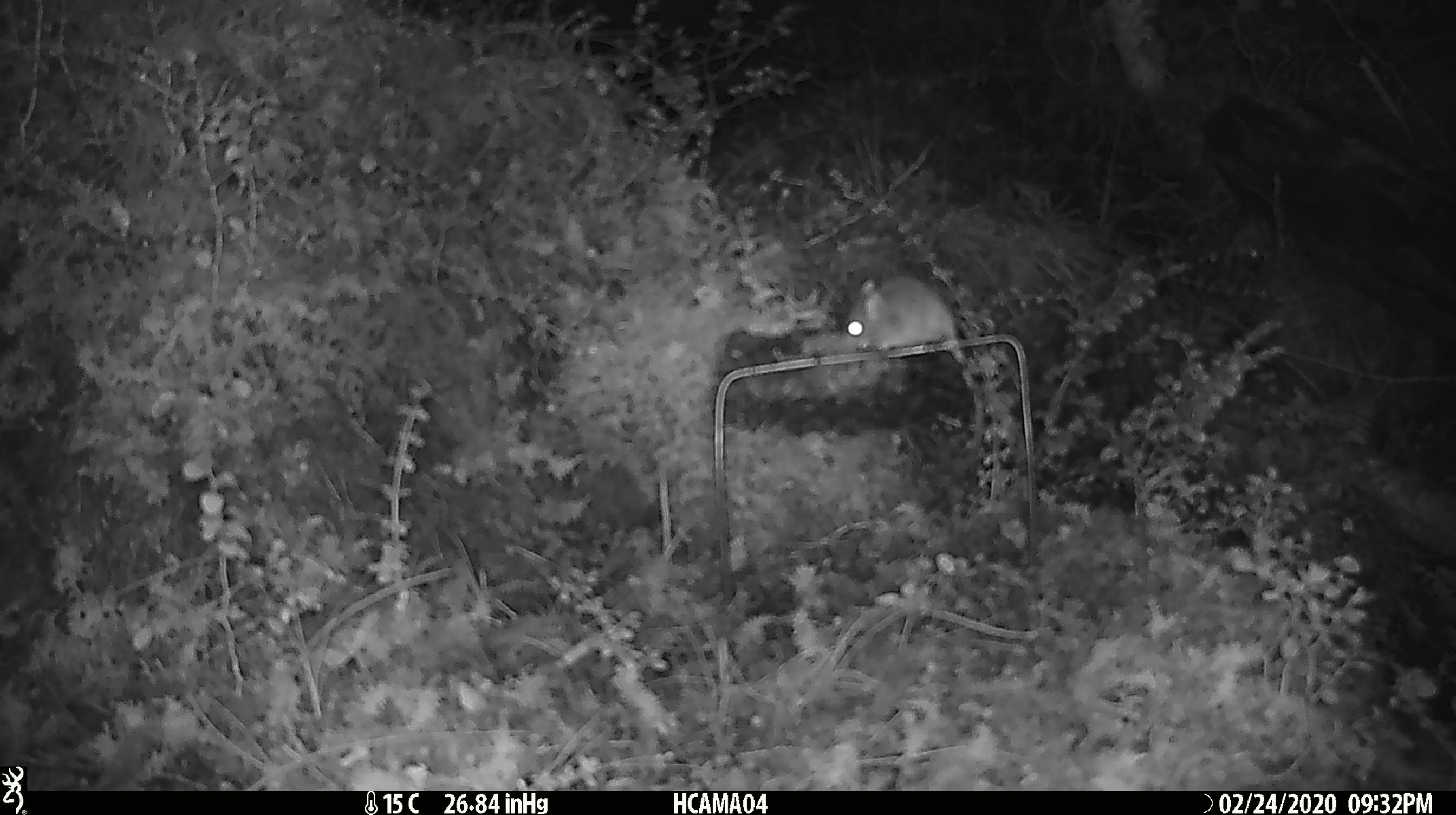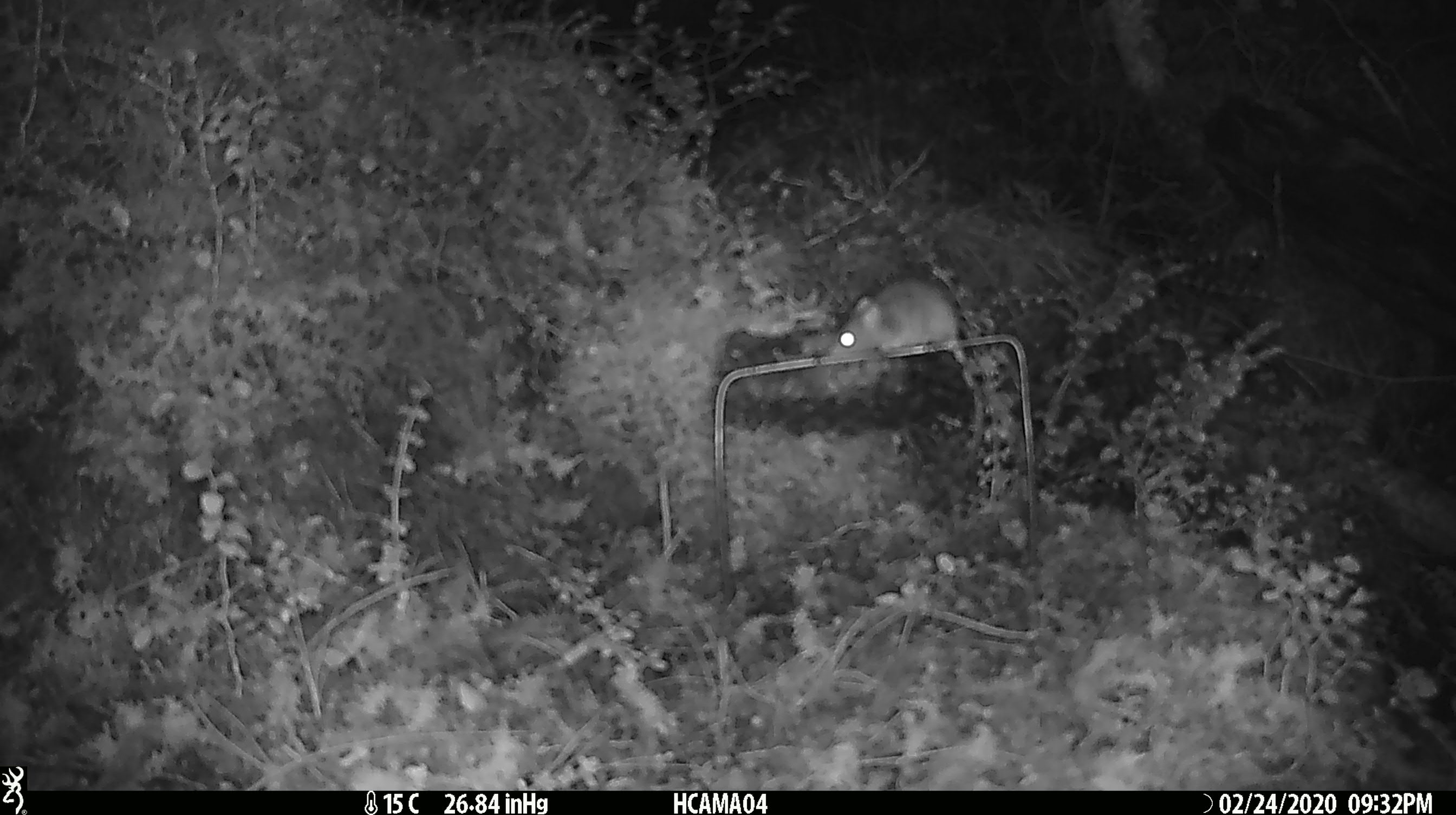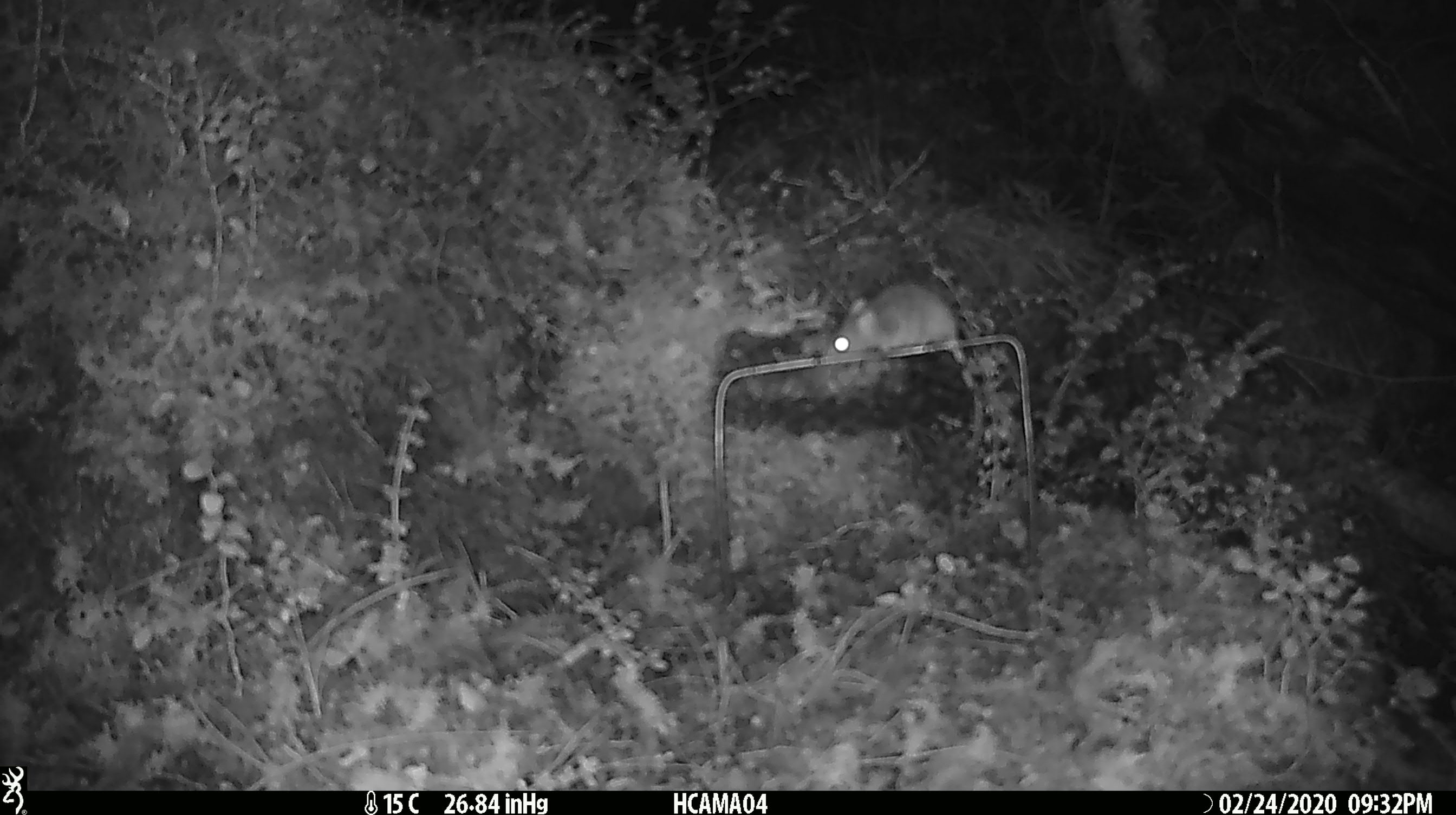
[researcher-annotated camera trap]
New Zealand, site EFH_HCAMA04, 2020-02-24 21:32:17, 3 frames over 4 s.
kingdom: Animalia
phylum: Chordata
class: Mammalia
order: Rodentia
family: Muridae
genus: Mus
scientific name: Mus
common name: mouse